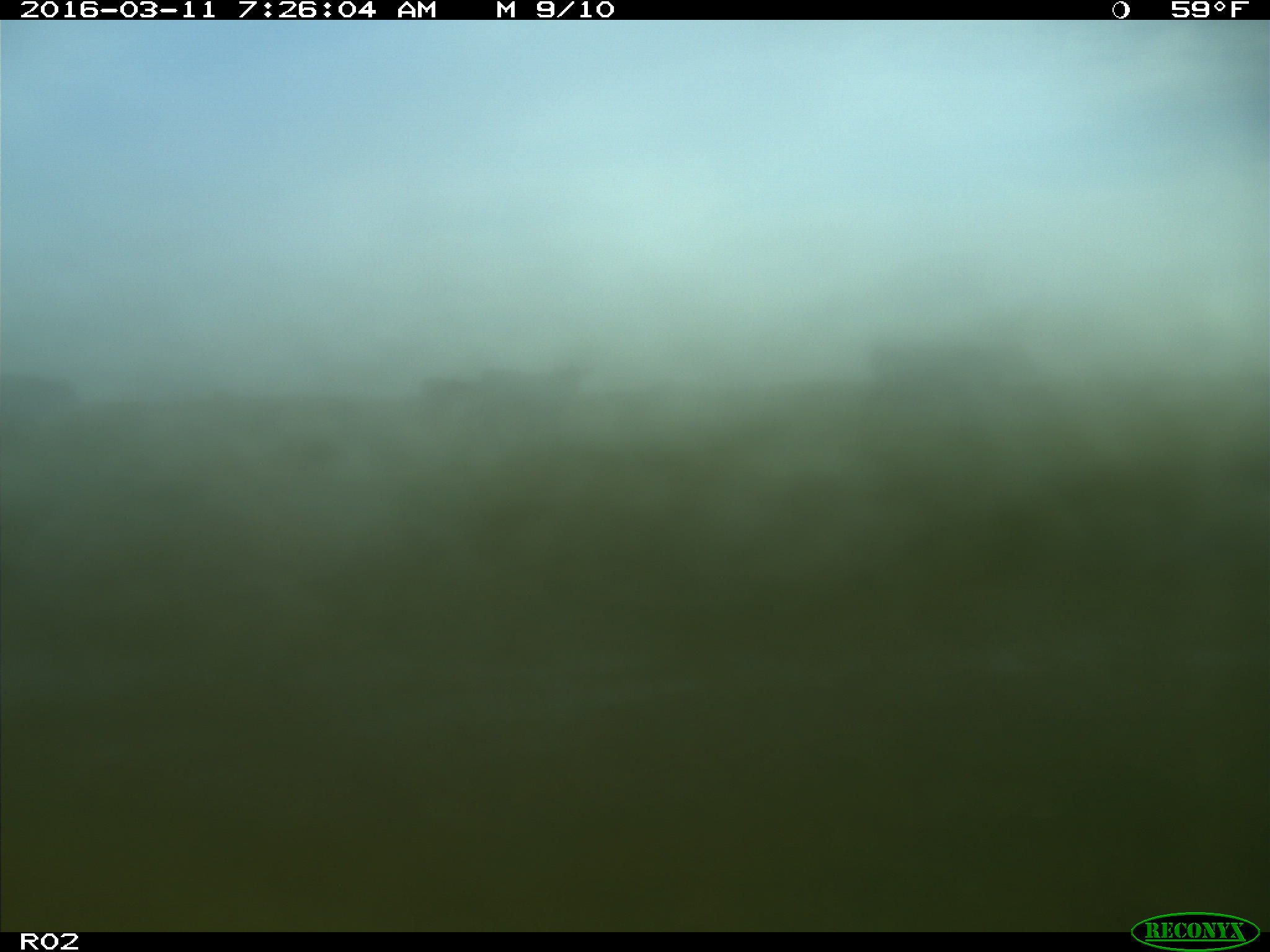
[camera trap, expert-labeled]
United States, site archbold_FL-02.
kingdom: Animalia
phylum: Chordata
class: Mammalia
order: Artiodactyla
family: Bovidae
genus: Bos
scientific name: Bos taurus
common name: domestic cow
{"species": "Bos taurus (domestic cow)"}